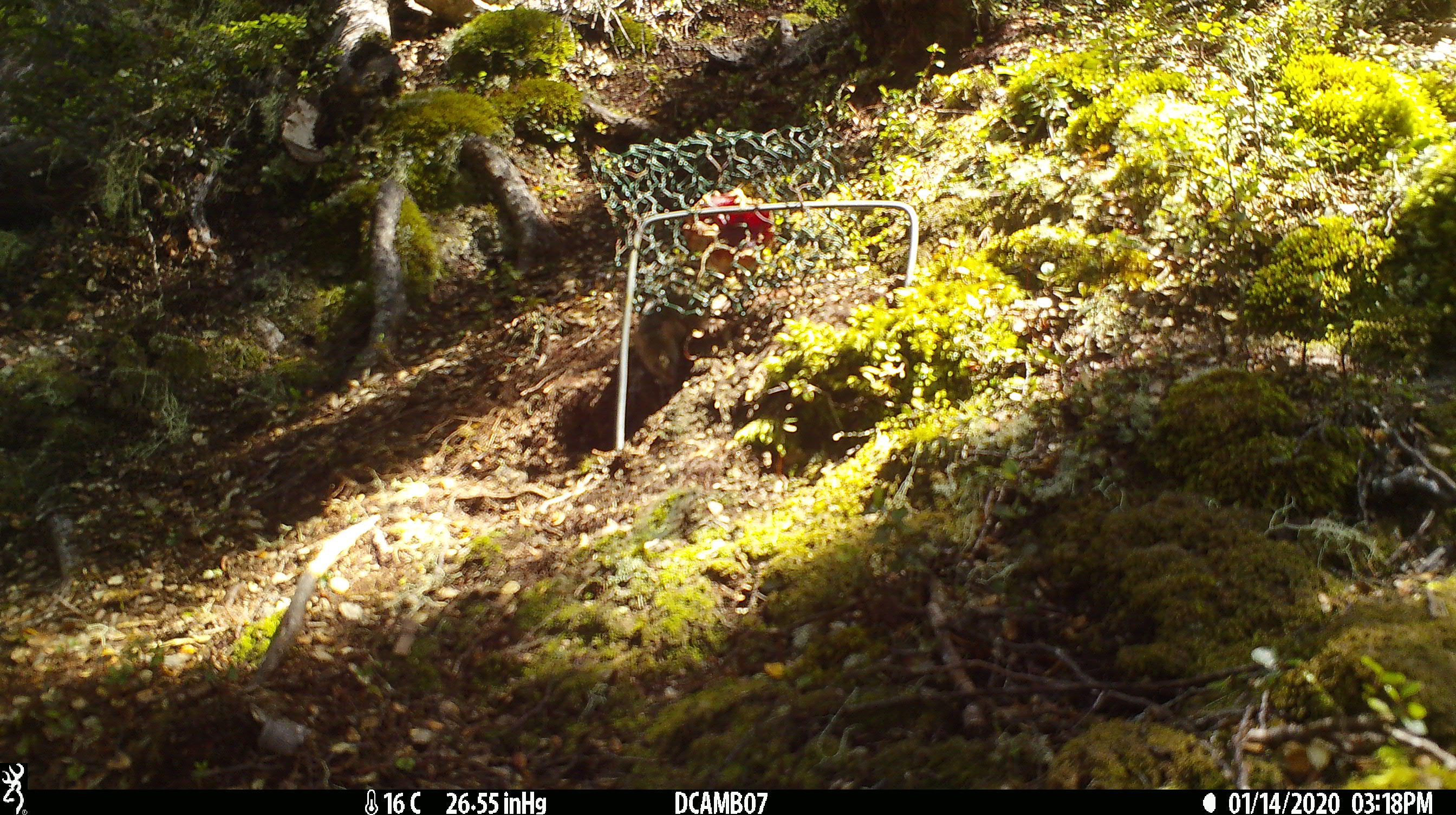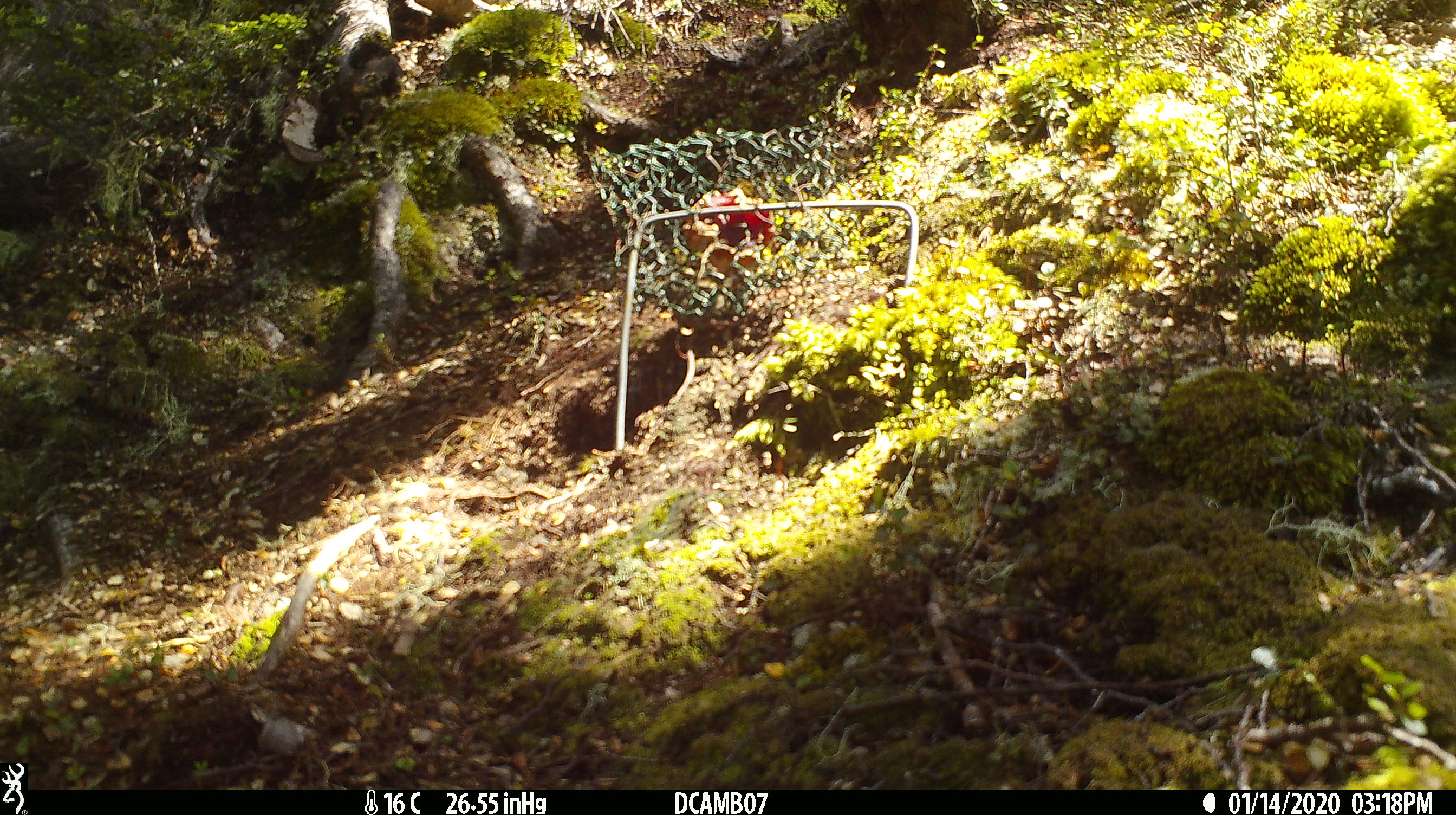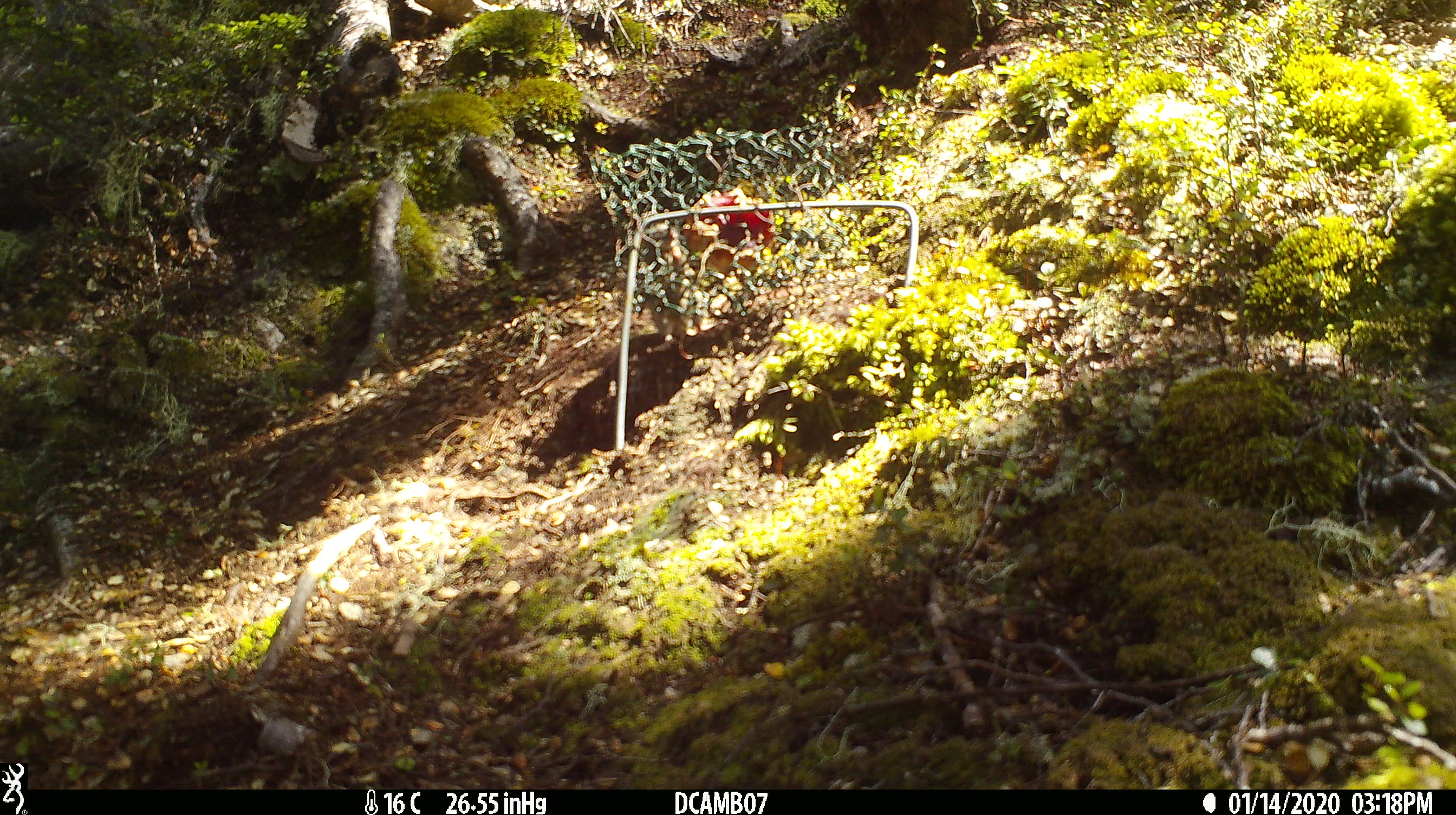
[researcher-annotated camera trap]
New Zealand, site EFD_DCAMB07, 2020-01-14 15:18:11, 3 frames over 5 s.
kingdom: Animalia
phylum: Chordata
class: Mammalia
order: Rodentia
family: Muridae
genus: Mus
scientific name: Mus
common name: mouse